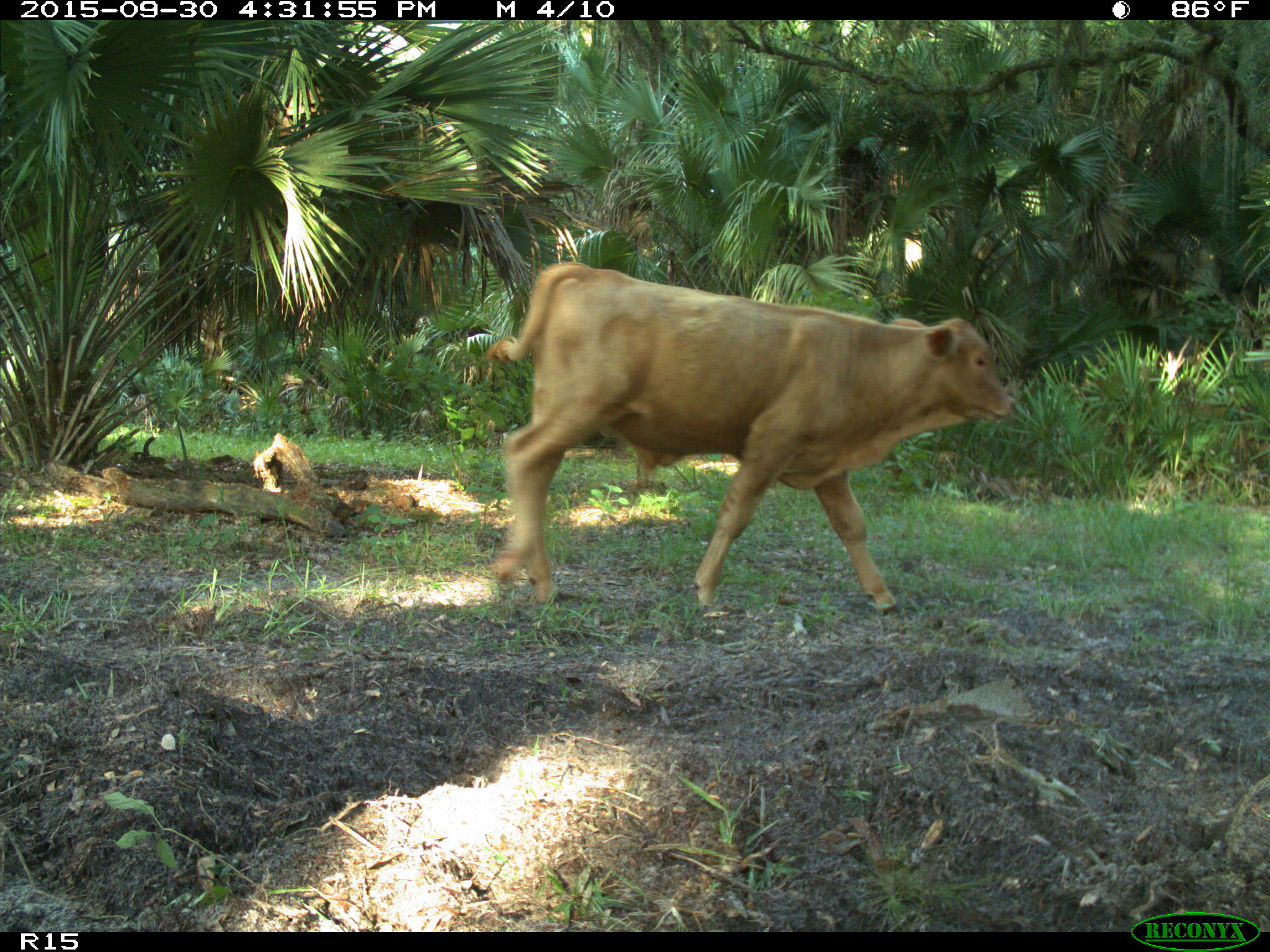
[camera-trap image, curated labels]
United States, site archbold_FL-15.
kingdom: Animalia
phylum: Chordata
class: Mammalia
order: Artiodactyla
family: Bovidae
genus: Bos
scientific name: Bos taurus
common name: domestic cow